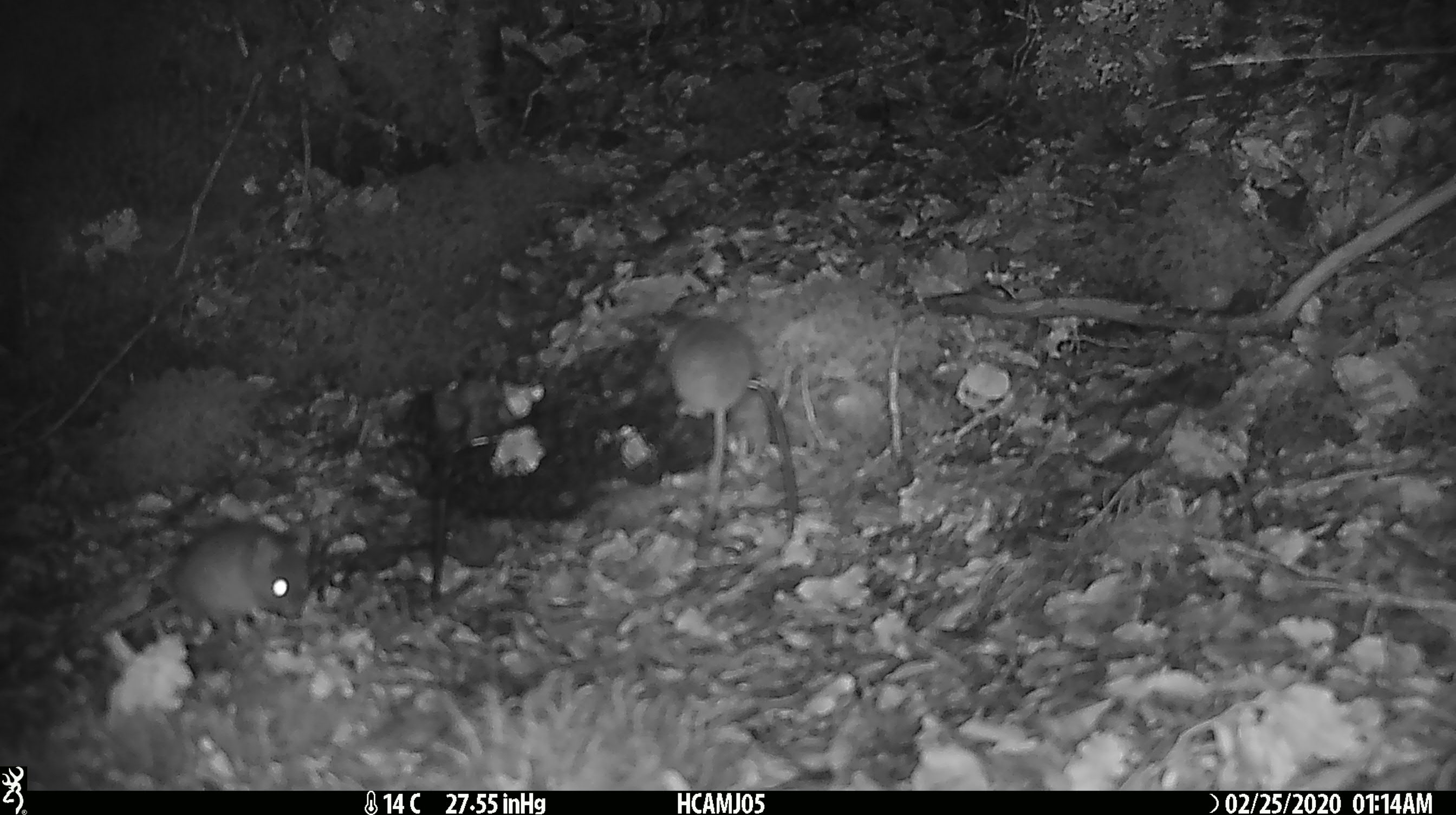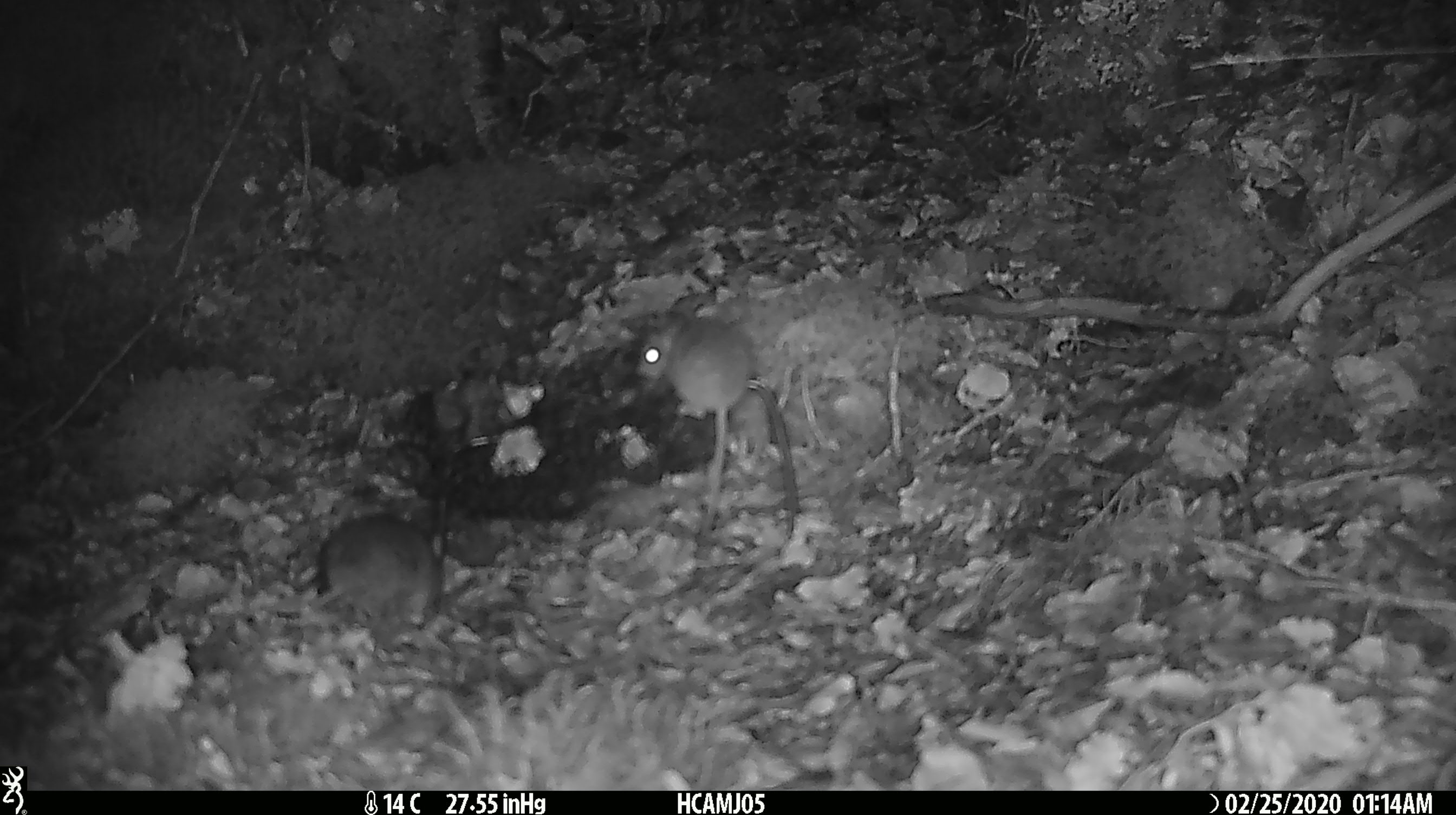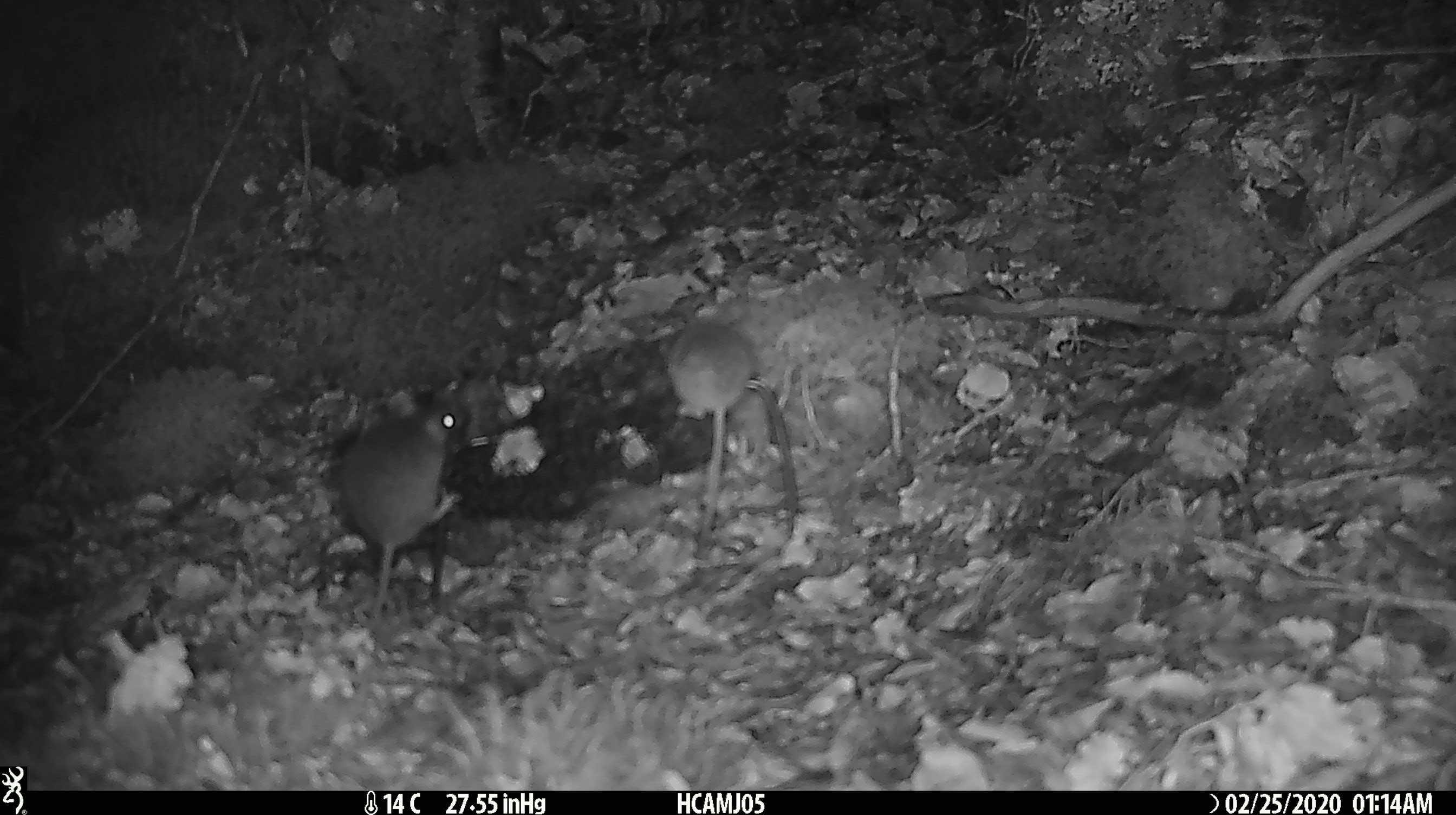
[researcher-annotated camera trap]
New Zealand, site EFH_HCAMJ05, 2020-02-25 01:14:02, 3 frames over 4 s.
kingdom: Animalia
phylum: Chordata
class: Mammalia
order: Rodentia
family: Muridae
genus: Mus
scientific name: Mus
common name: mouse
Mouse (Mus).